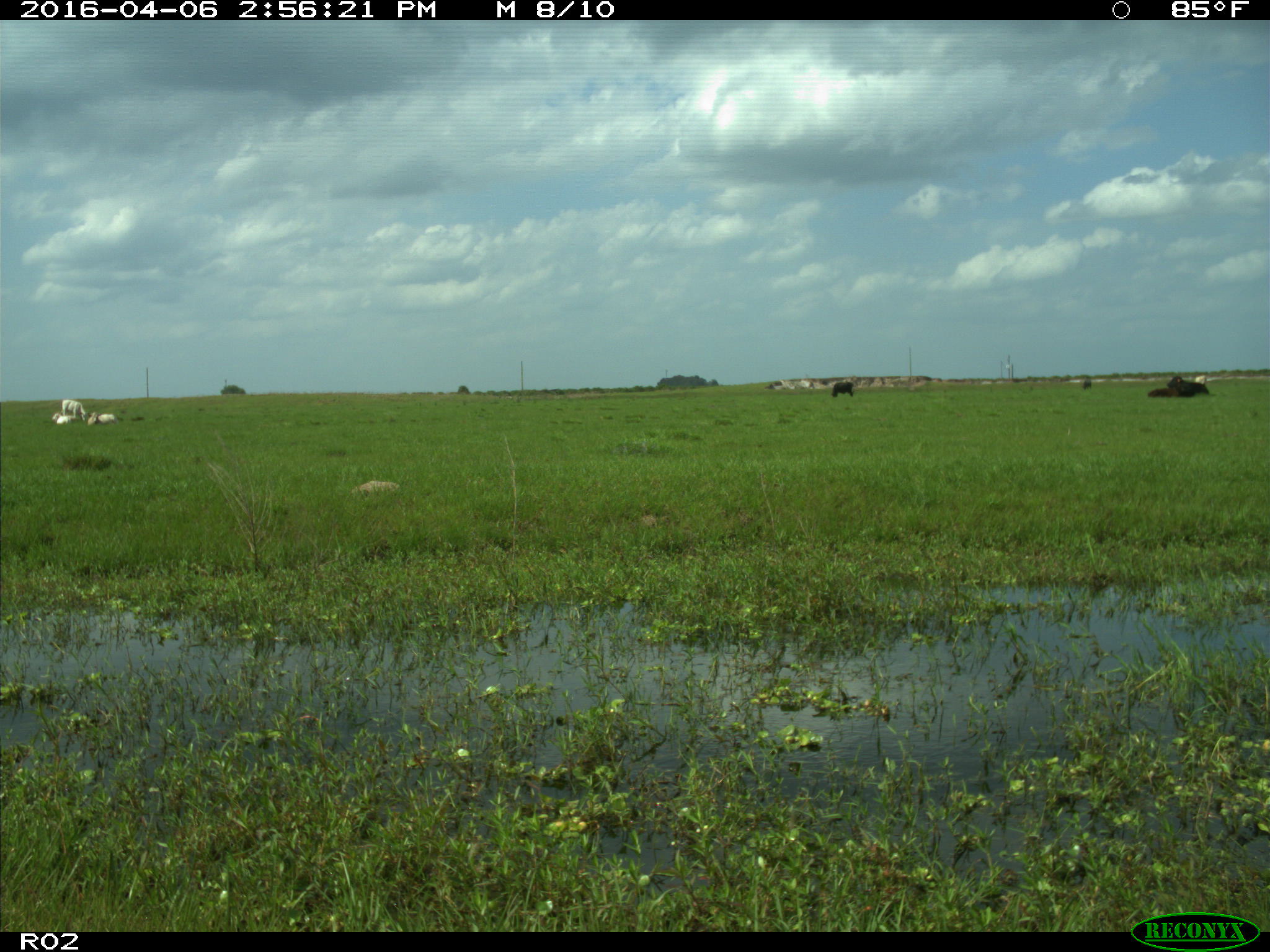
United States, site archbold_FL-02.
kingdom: Animalia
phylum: Chordata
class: Mammalia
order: Artiodactyla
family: Bovidae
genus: Bos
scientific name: Bos taurus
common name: domestic cow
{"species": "Bos taurus (domestic cow)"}